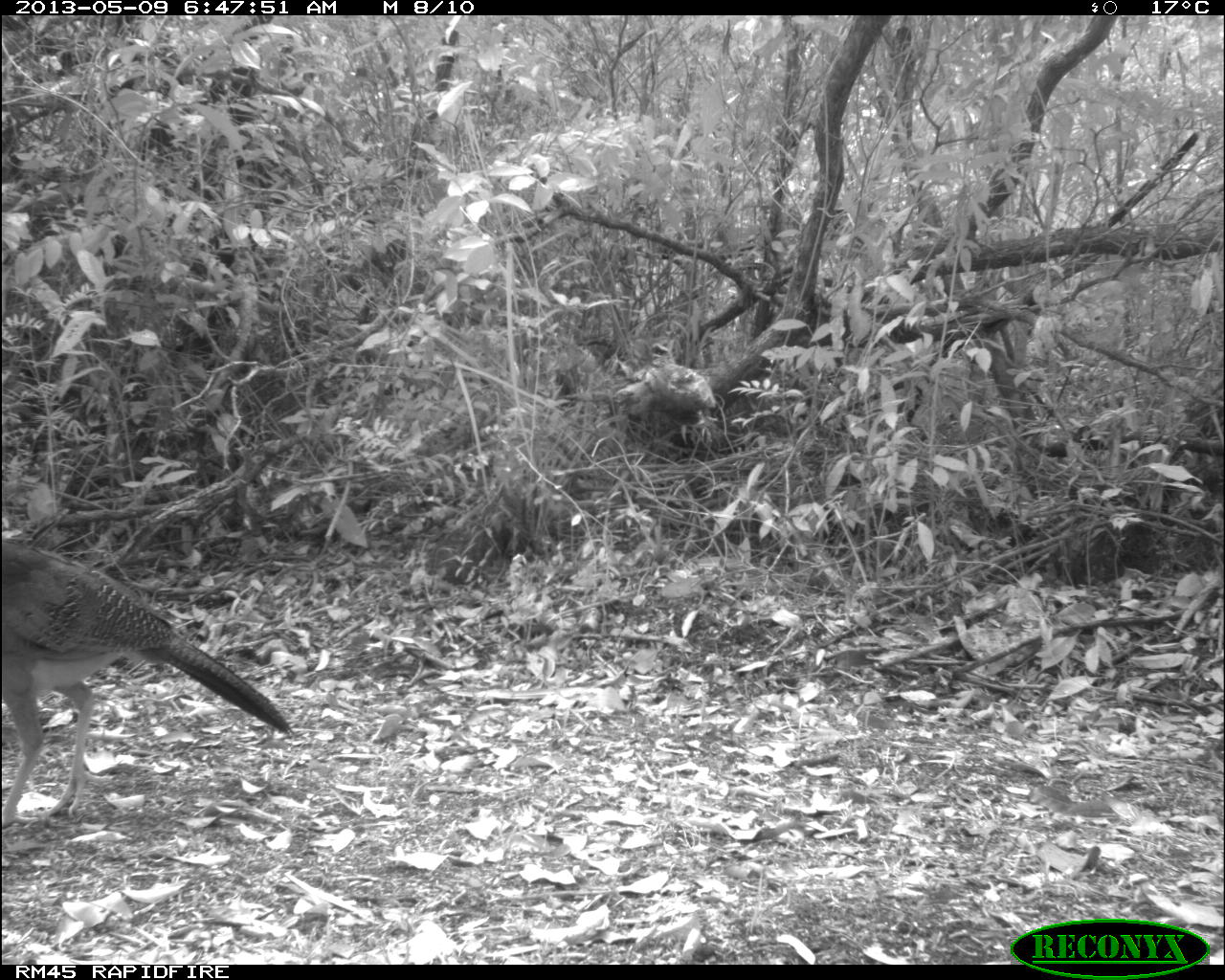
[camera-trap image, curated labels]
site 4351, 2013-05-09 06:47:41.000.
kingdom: Animalia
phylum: Chordata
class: Aves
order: Galliformes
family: Cracidae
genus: Crax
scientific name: Crax rubra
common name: great curassow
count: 2